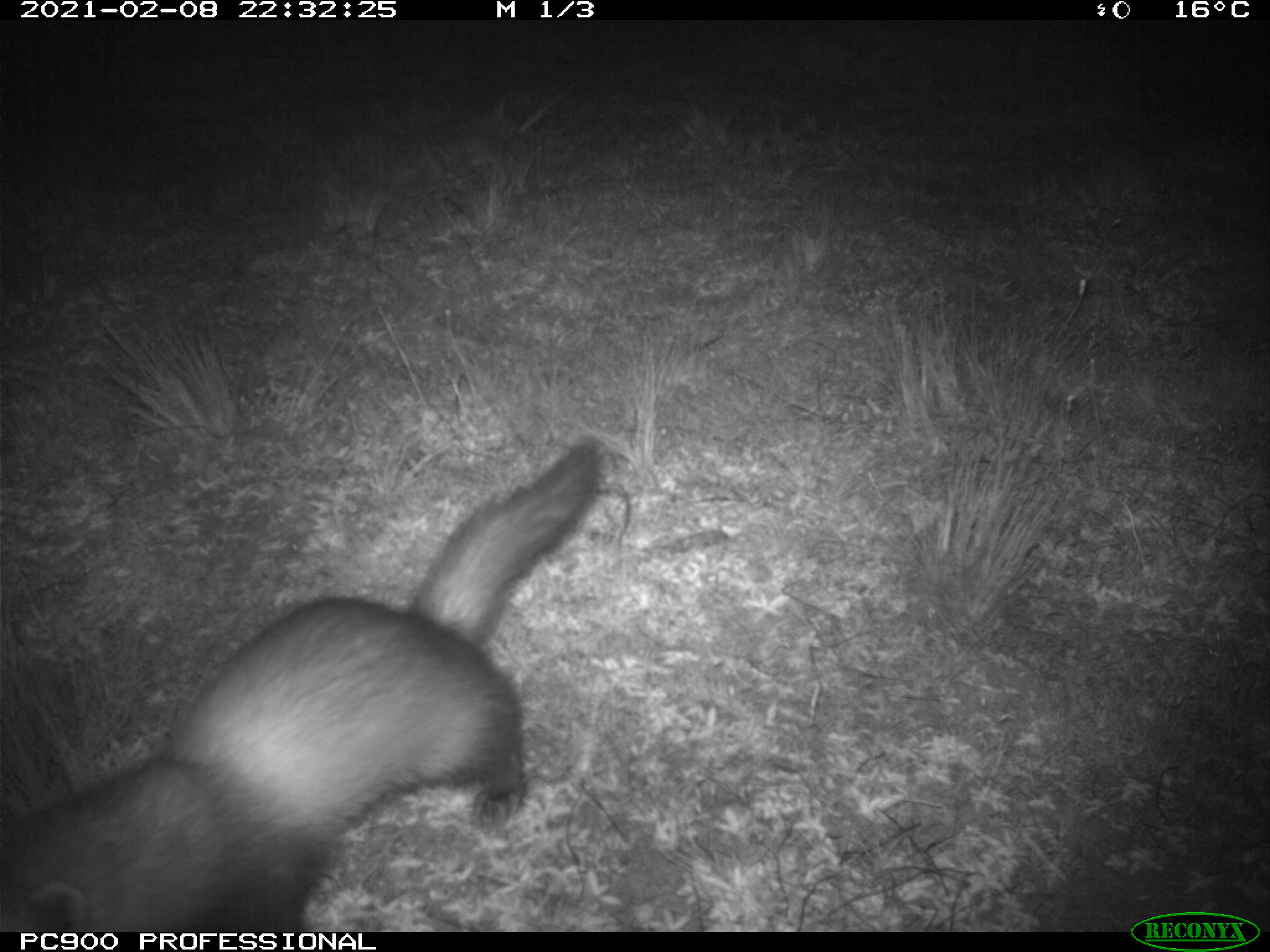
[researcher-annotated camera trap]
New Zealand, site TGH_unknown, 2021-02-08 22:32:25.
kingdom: Animalia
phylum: Chordata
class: Mammalia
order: Carnivora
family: Mustelidae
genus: Mustela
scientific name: Mustela furo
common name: ferret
Ferret (Mustela furo).